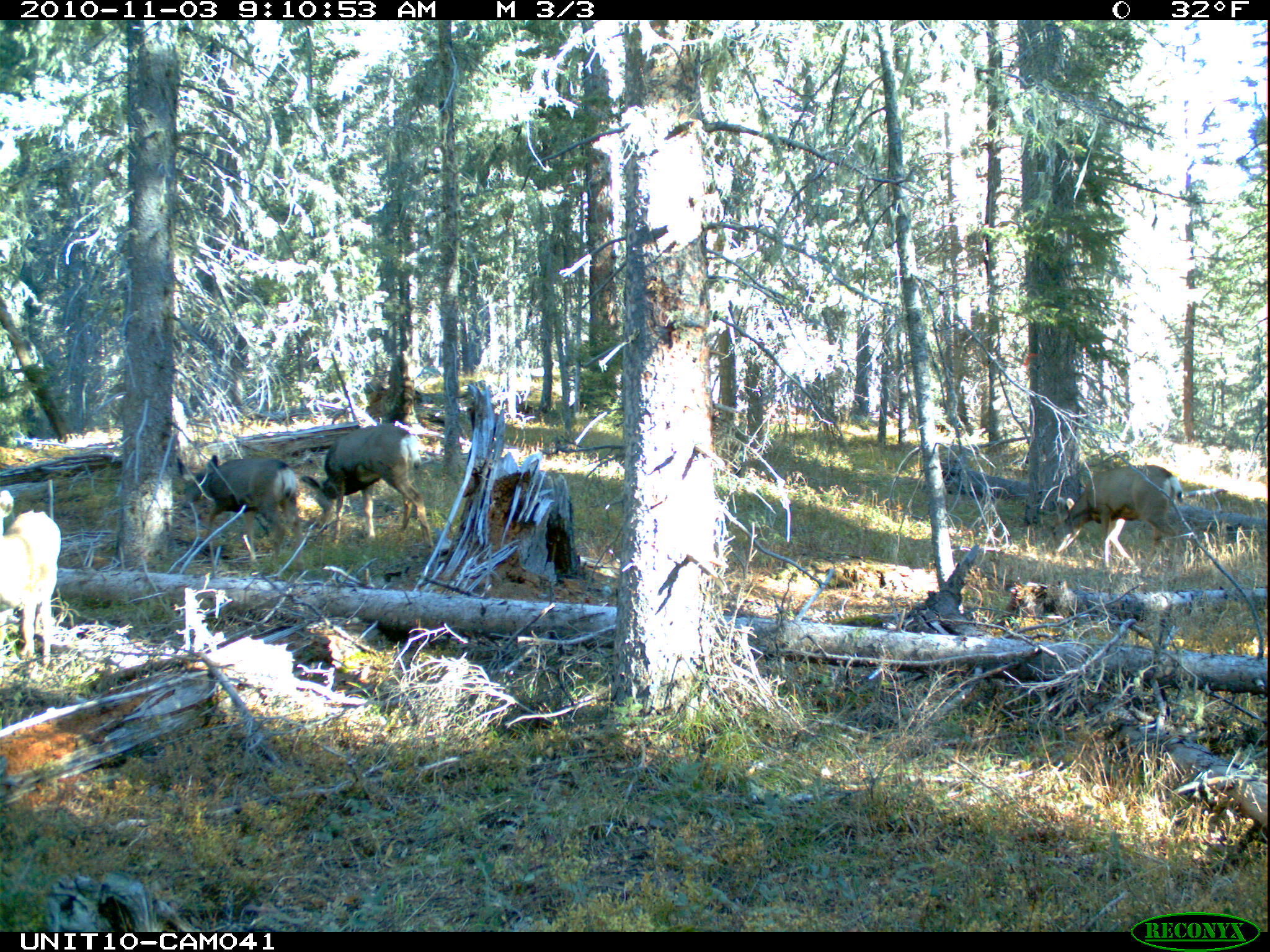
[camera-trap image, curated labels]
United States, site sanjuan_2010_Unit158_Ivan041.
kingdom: Animalia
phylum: Chordata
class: Mammalia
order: Artiodactyla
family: Cervidae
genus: Odocoileus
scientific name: Odocoileus hemionus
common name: mule deer